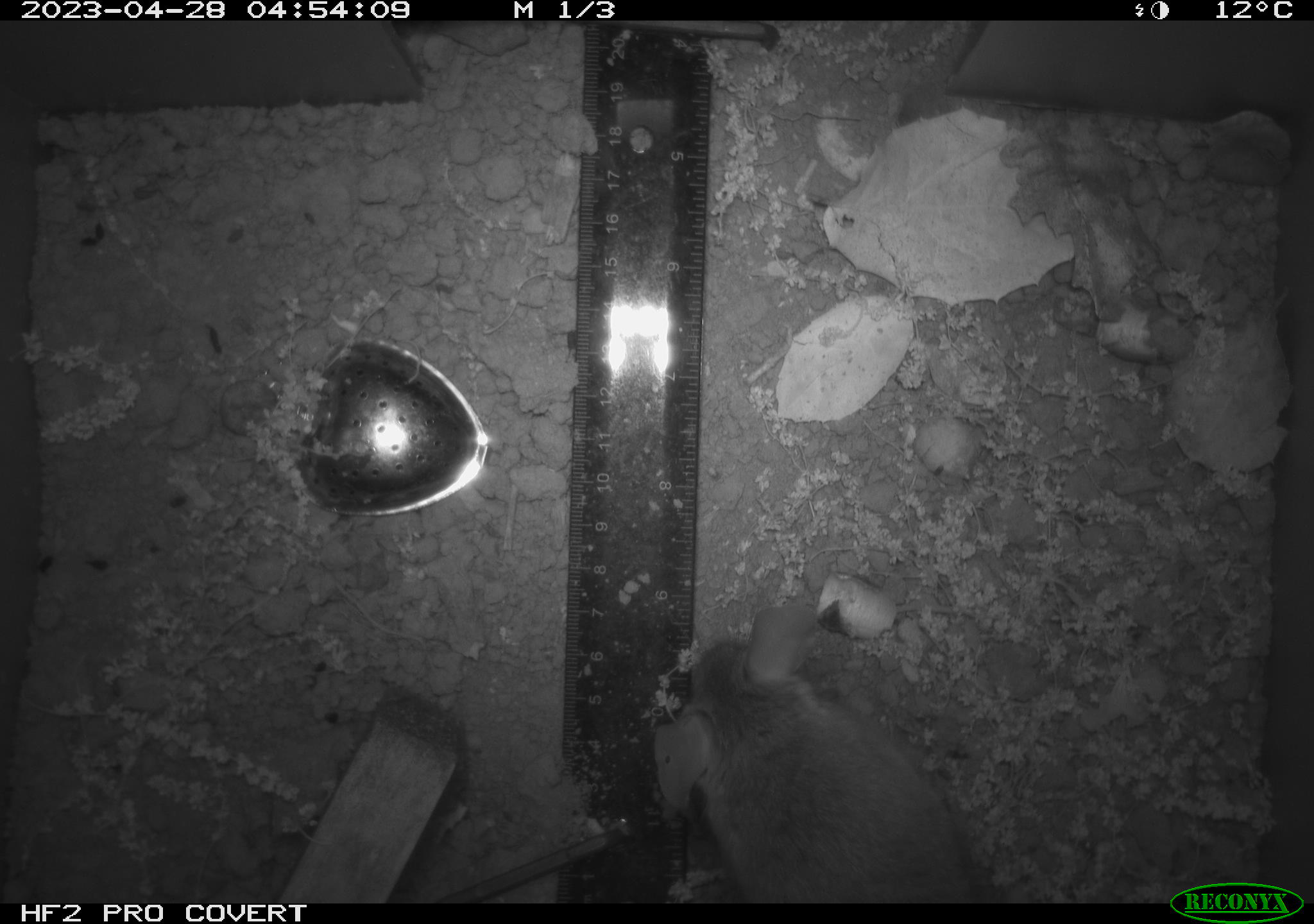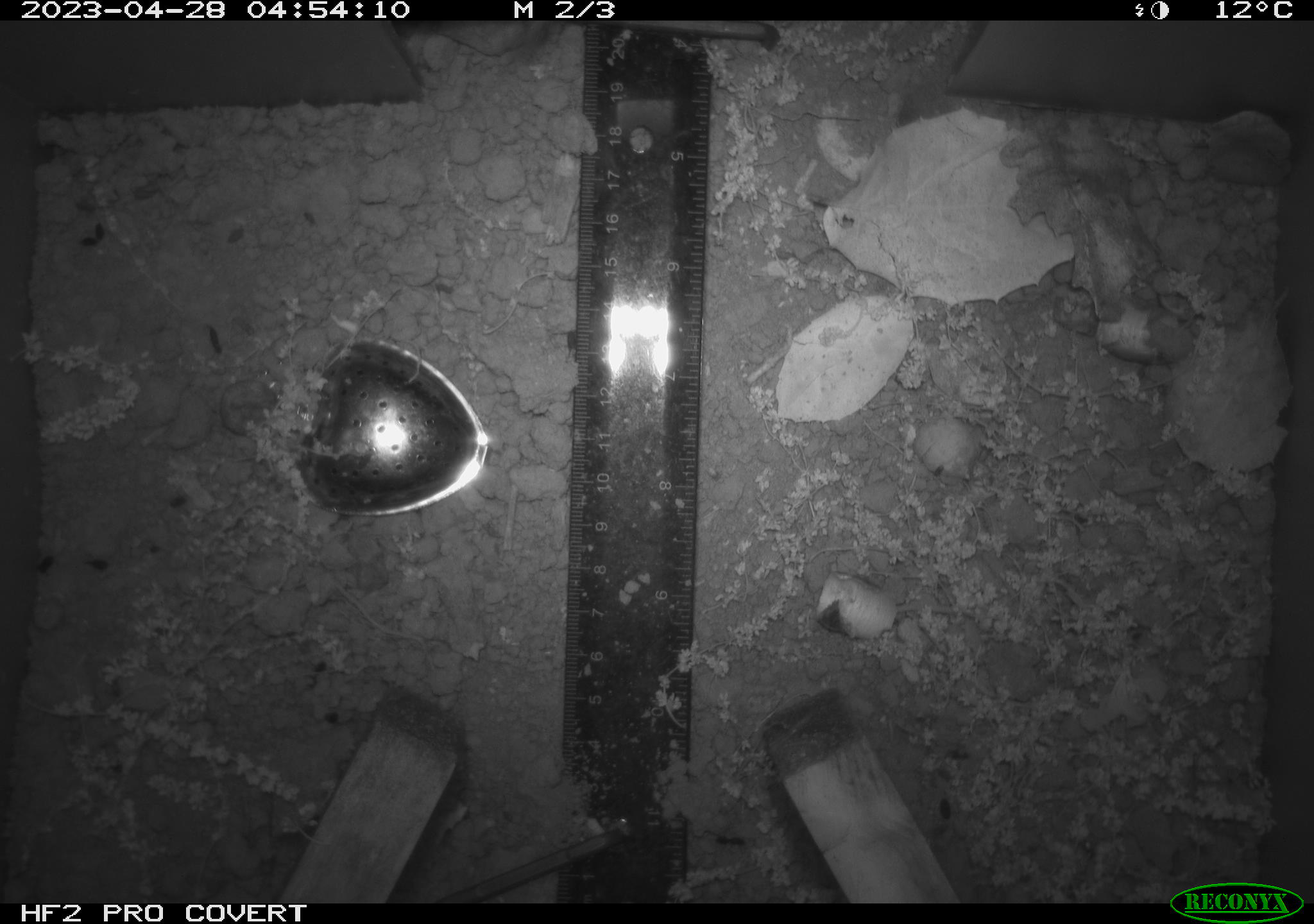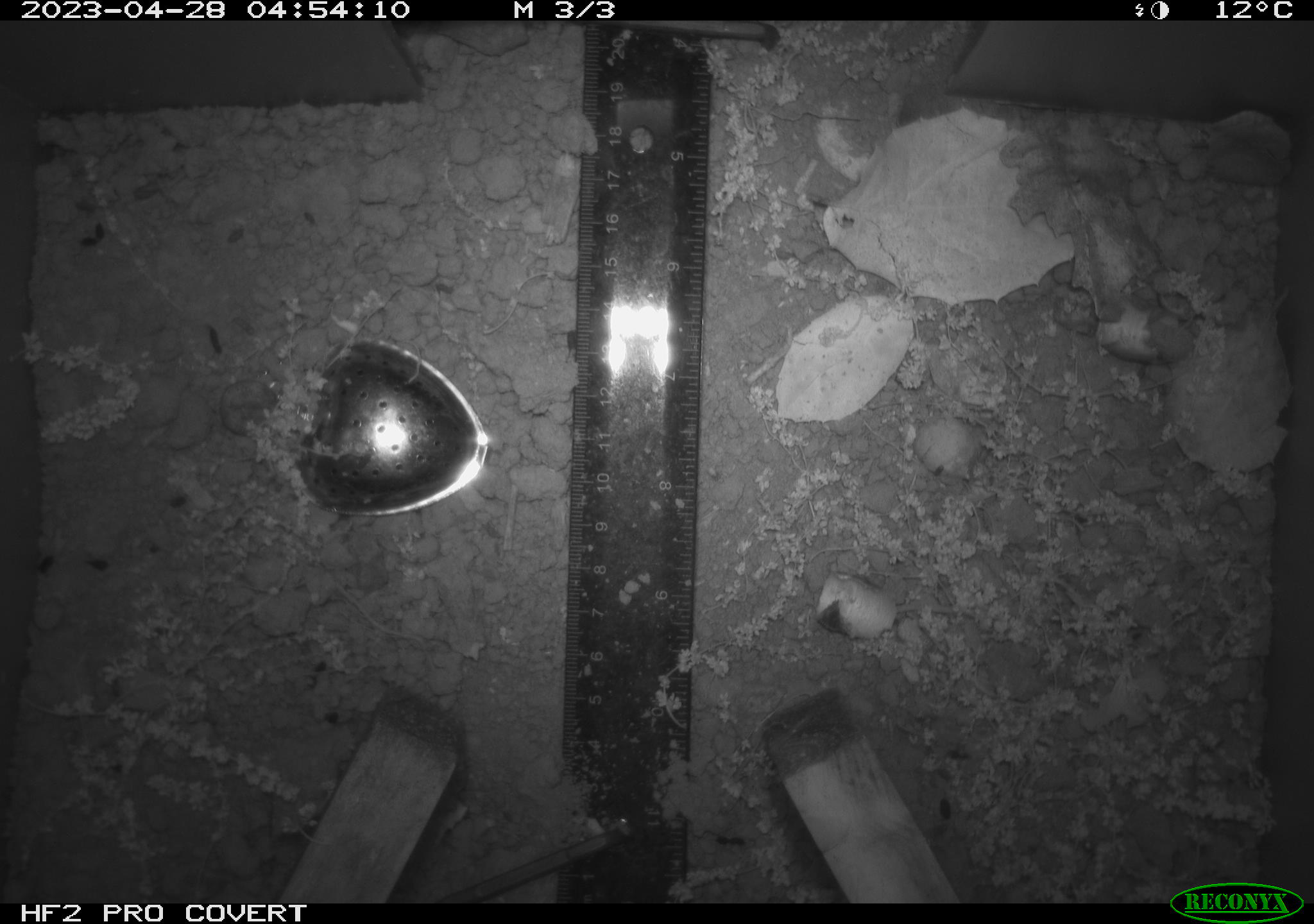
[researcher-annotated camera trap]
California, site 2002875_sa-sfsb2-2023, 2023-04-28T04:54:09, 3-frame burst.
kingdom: Animalia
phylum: Chordata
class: Mammalia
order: Rodentia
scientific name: Rodentia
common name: mouse species